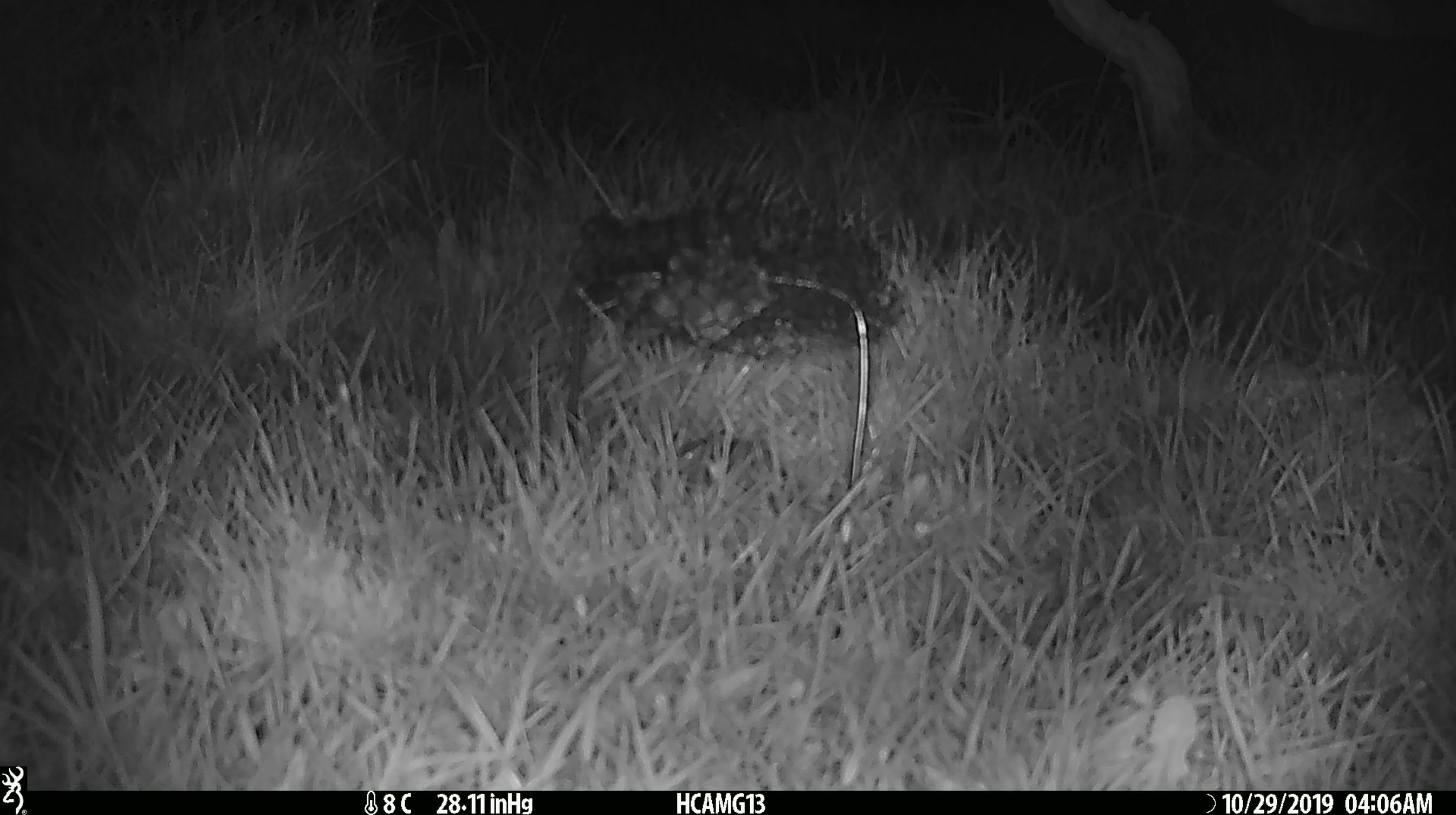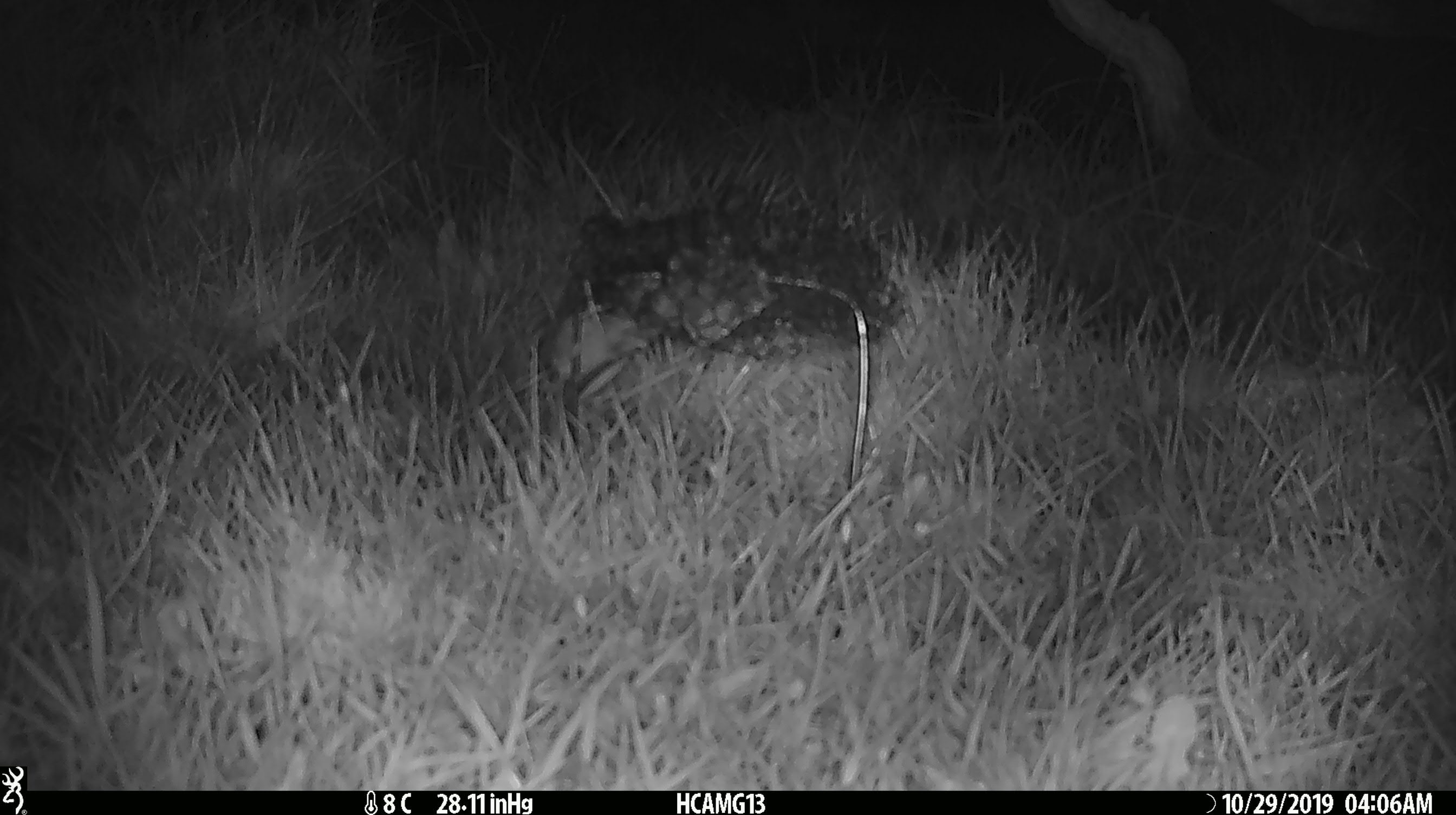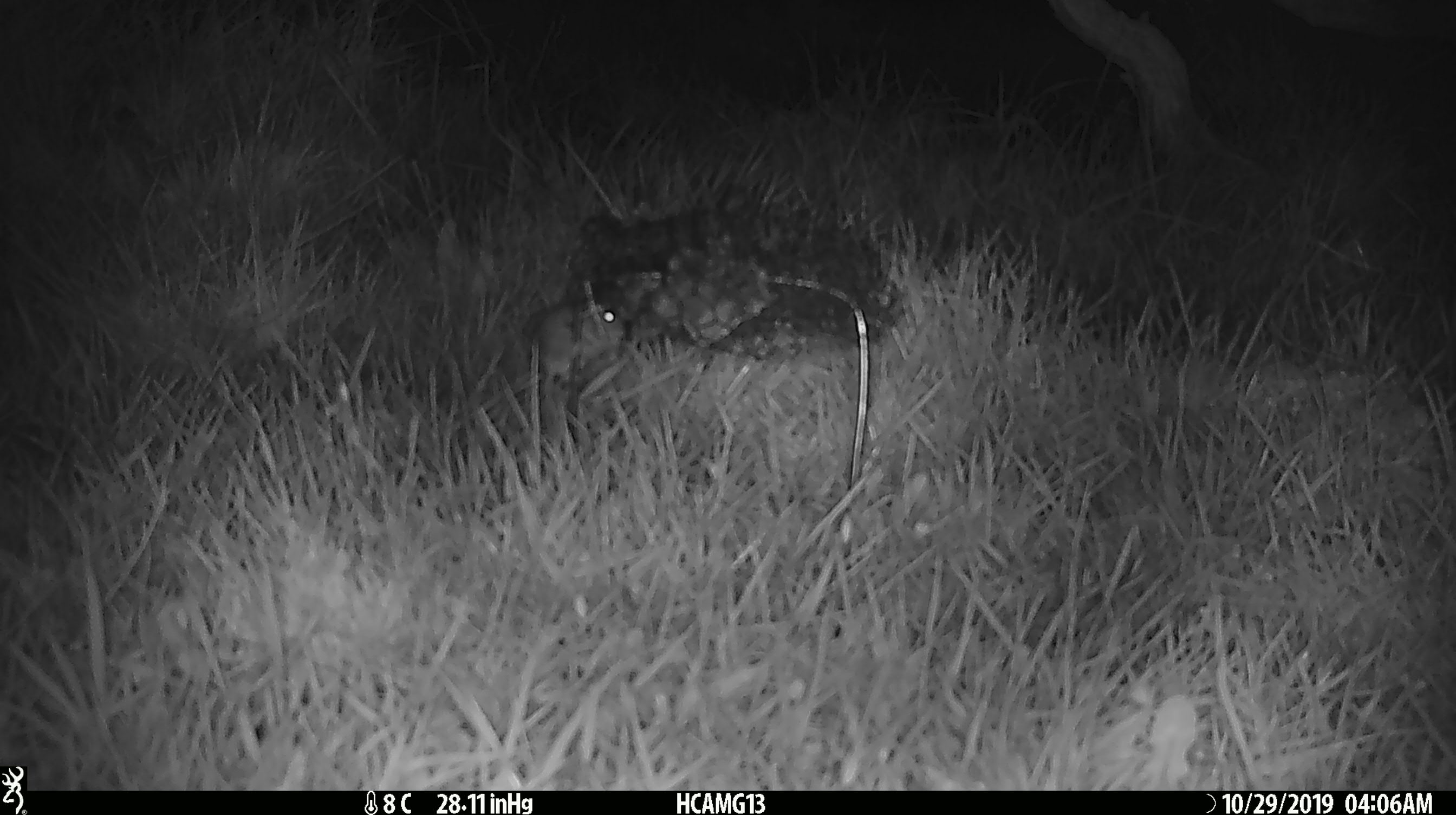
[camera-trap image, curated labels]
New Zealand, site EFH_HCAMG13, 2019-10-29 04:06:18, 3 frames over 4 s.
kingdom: Animalia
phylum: Chordata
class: Mammalia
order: Rodentia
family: Muridae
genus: Mus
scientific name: Mus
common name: mouse